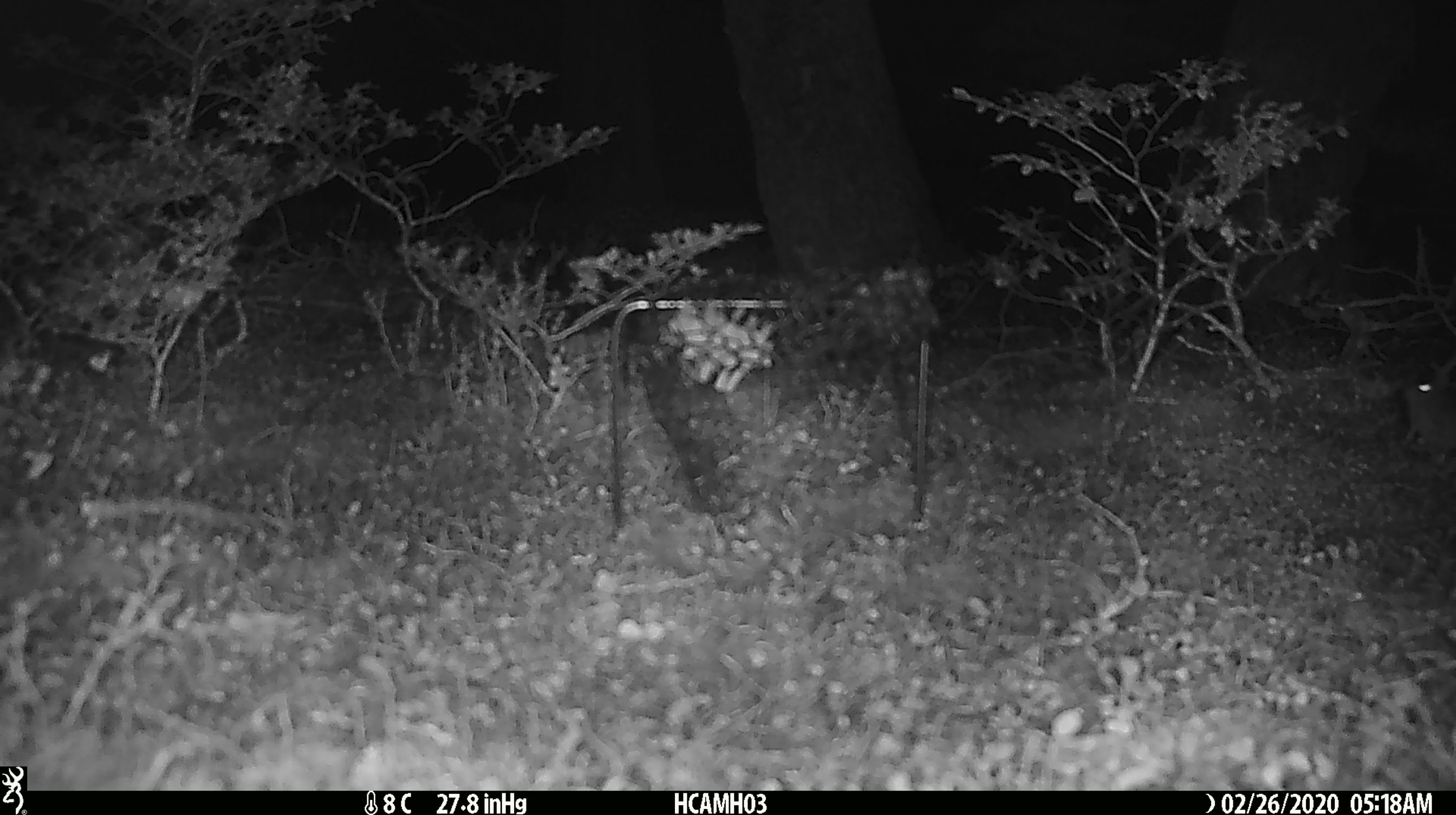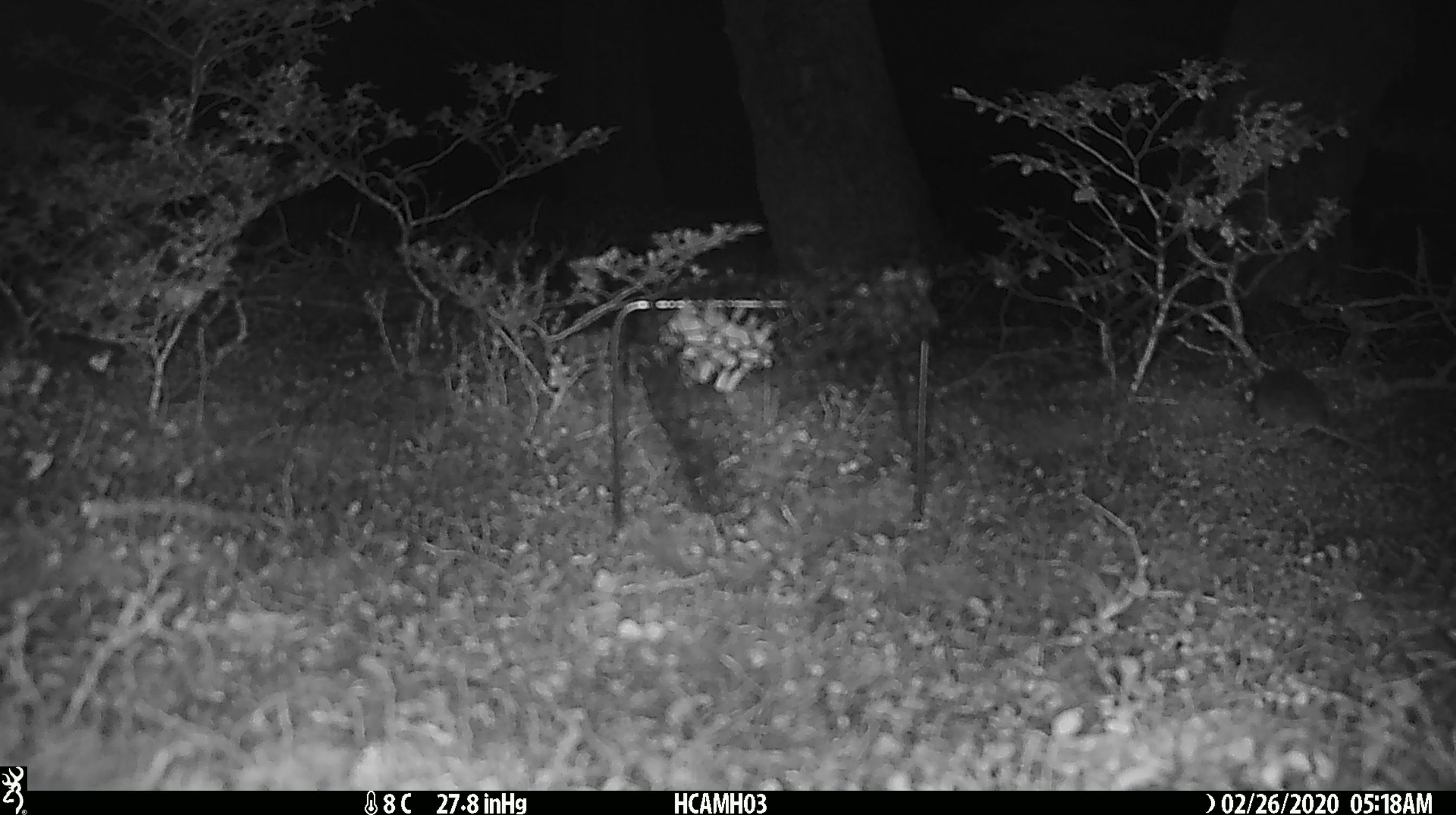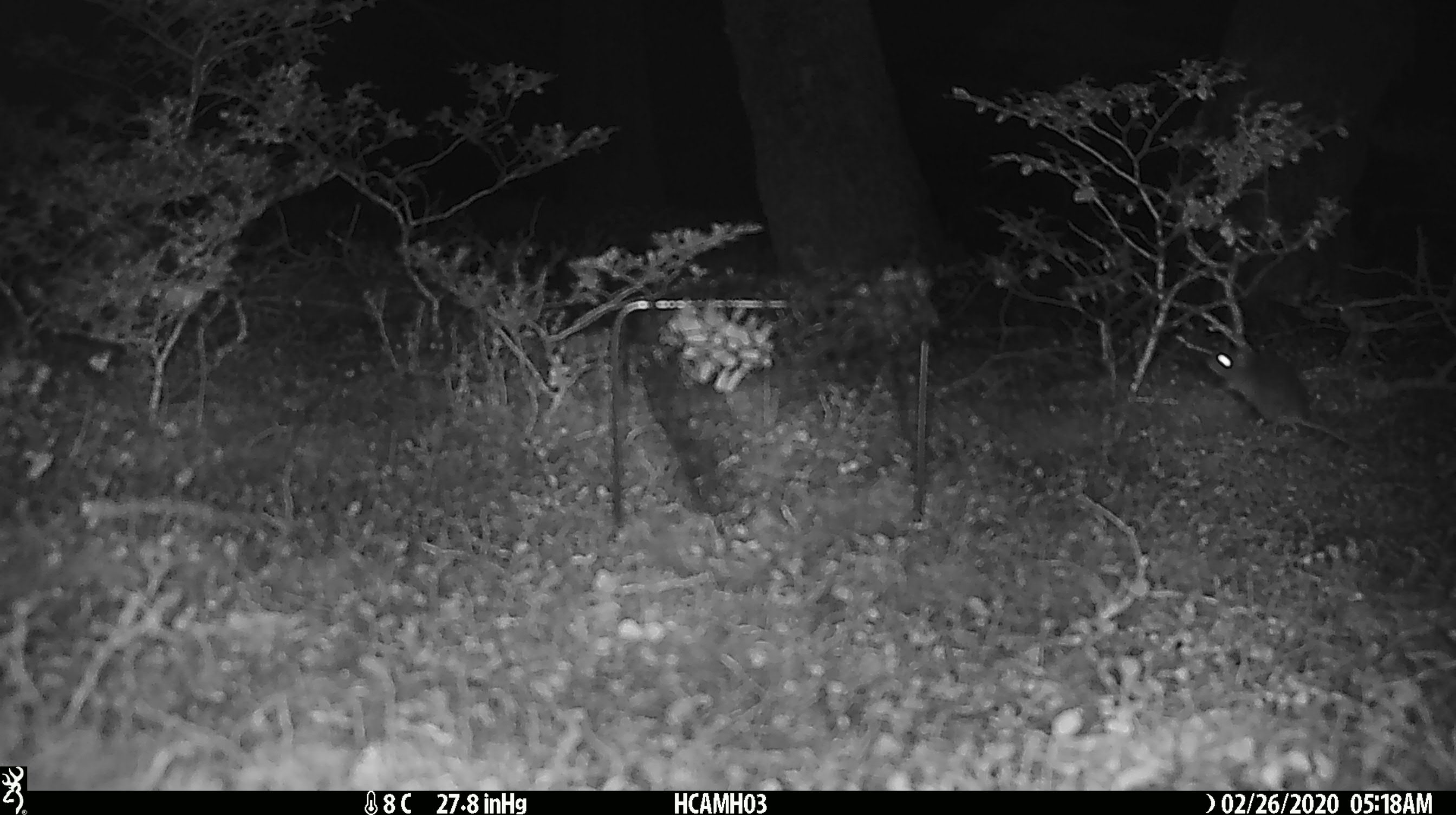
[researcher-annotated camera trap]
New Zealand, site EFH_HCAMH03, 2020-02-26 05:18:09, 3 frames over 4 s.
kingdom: Animalia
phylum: Chordata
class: Mammalia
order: Rodentia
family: Muridae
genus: Mus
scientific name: Mus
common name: mouse